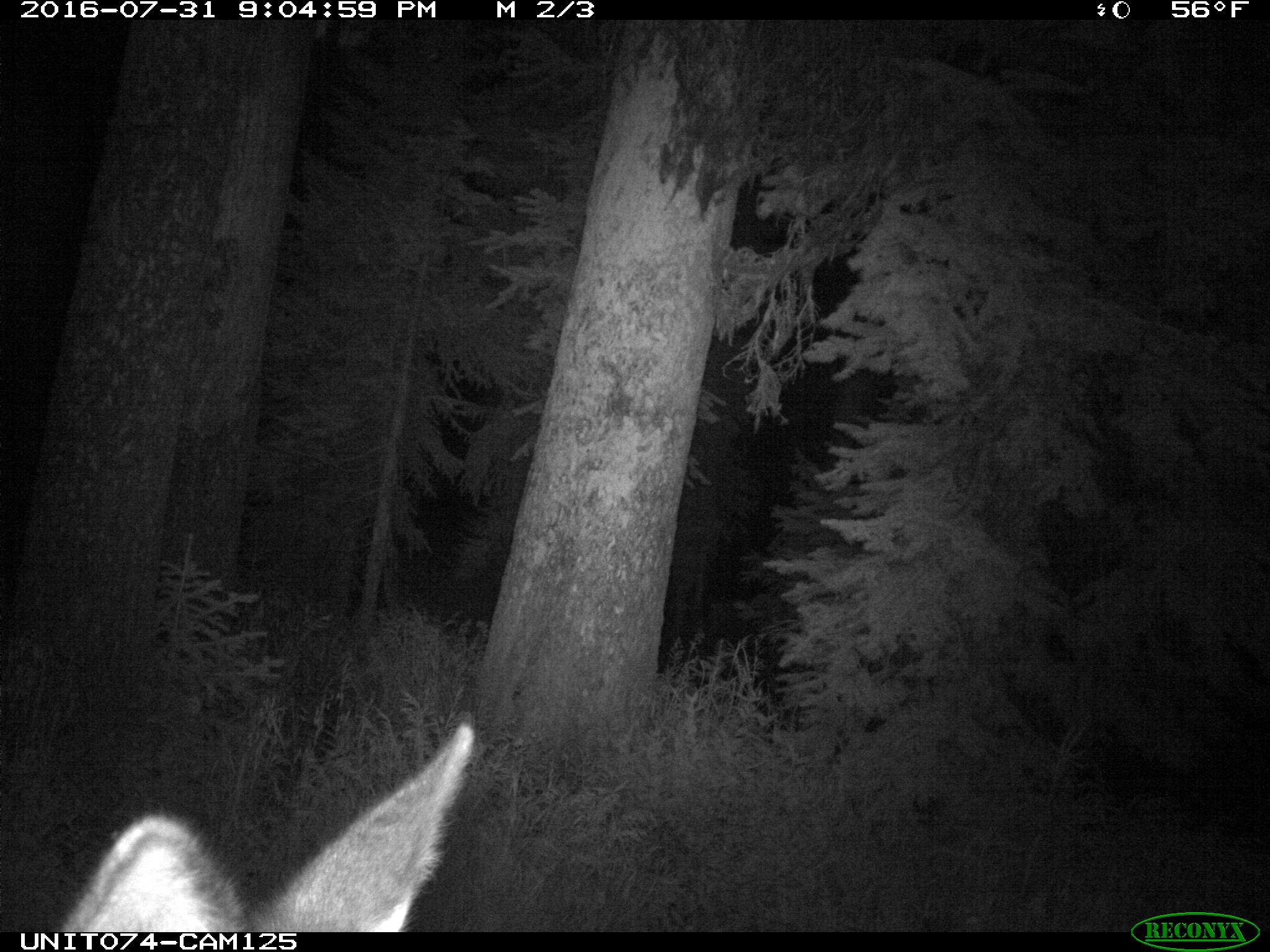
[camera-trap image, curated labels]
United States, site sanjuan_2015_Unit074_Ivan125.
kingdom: Animalia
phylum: Chordata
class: Mammalia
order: Artiodactyla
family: Cervidae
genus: Cervus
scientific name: Cervus elaphus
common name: red deer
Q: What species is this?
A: Cervus elaphus (red deer).